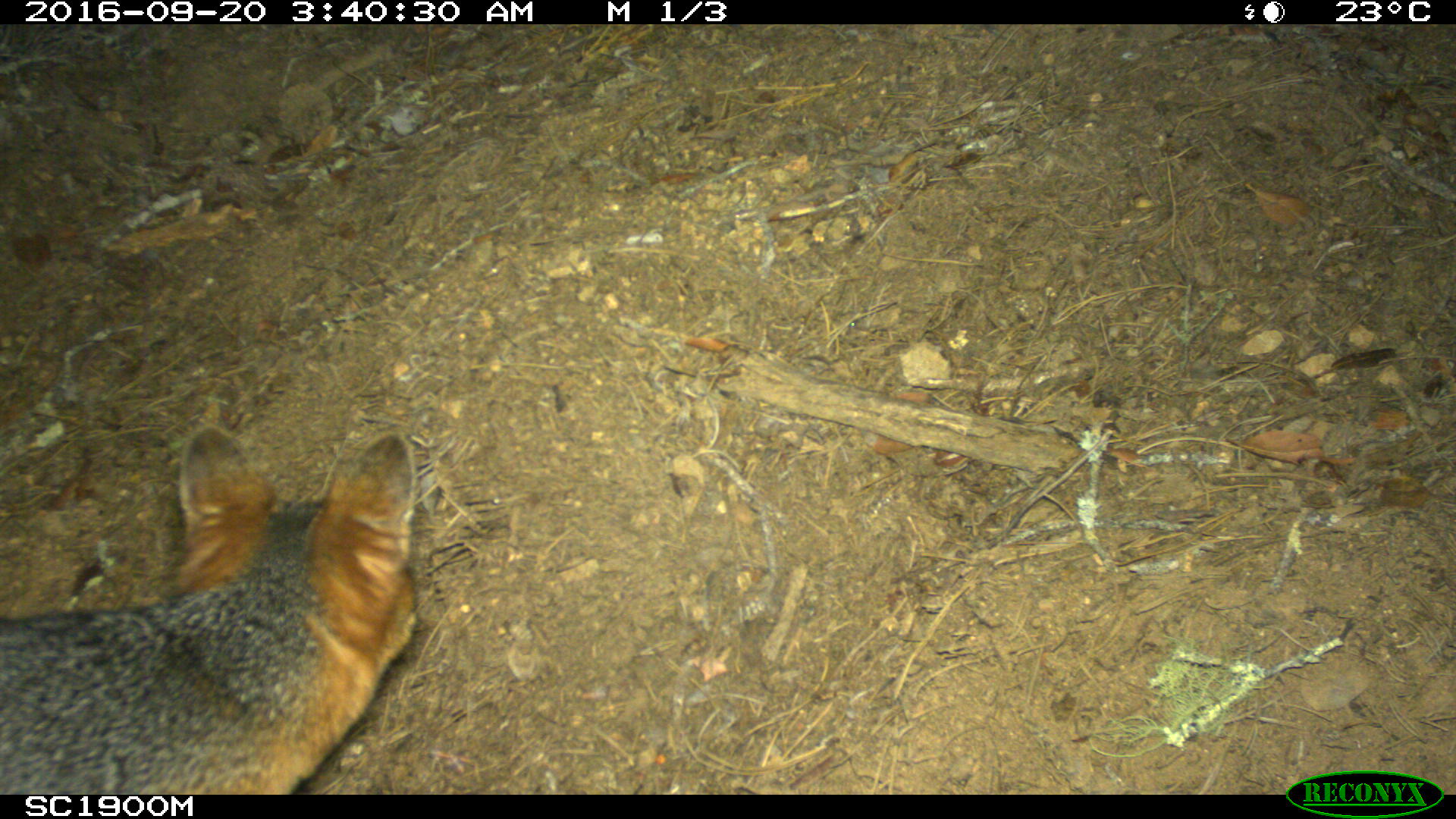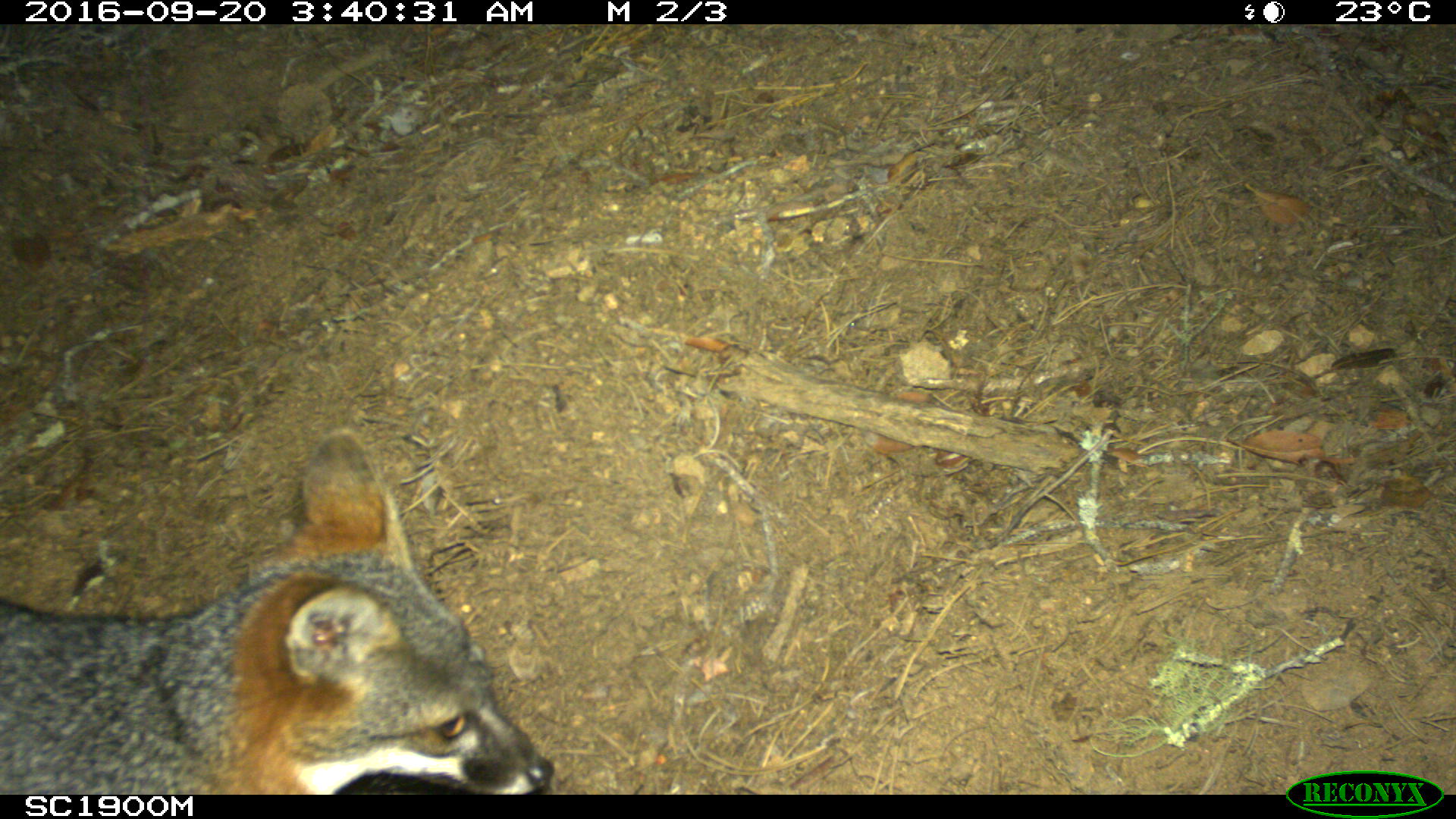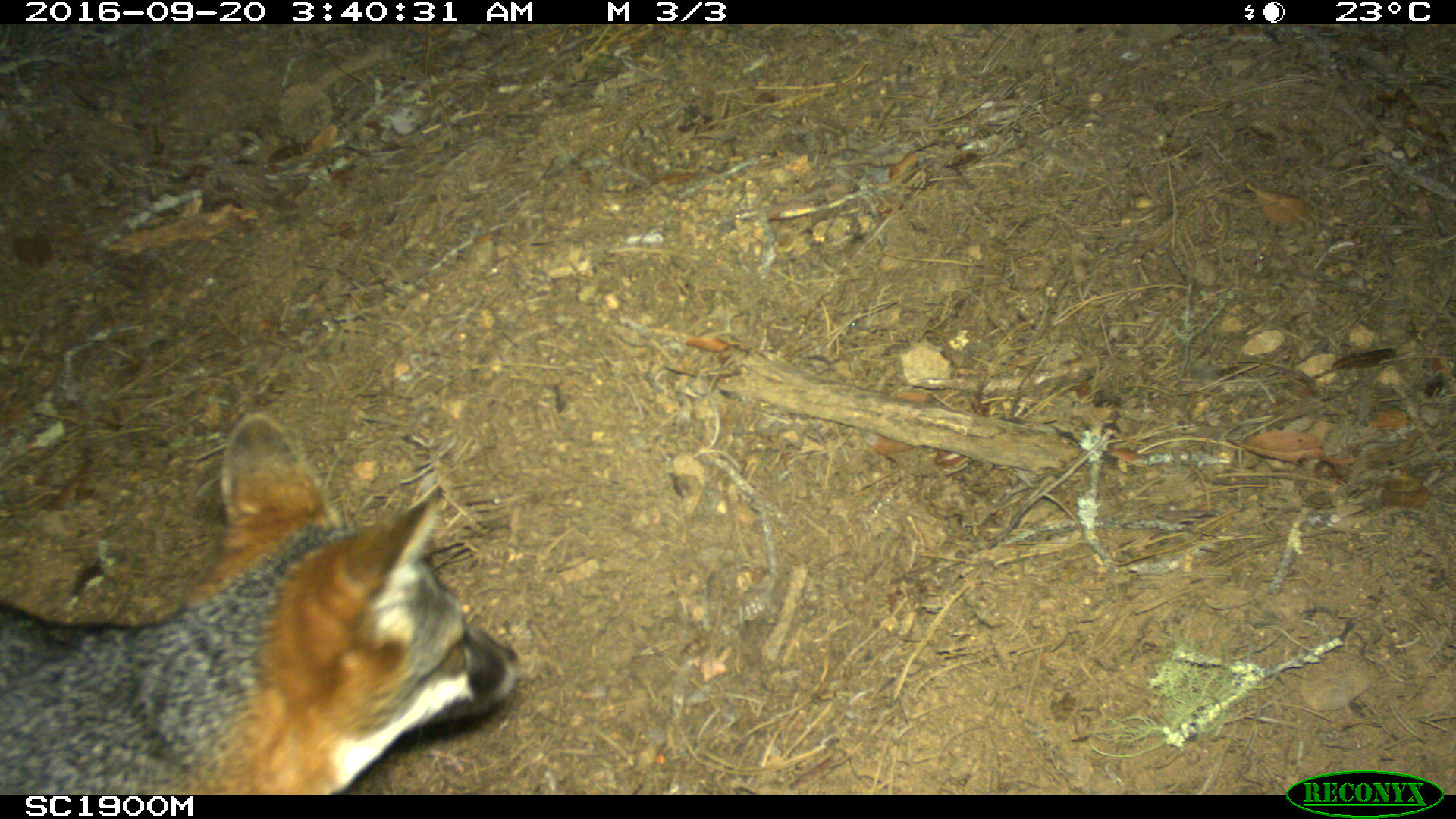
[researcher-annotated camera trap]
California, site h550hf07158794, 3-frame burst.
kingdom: Animalia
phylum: Chordata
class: Mammalia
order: Carnivora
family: Canidae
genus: Urocyon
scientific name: Urocyon littoralis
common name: island fox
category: fox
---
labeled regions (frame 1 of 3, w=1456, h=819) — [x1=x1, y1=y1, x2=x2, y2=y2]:
fox: [x1=0, y1=424, x2=420, y2=790]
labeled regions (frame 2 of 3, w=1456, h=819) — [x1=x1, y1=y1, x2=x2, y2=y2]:
fox: [x1=0, y1=426, x2=553, y2=794]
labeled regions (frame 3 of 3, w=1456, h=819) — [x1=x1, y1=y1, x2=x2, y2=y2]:
fox: [x1=0, y1=412, x2=519, y2=795]